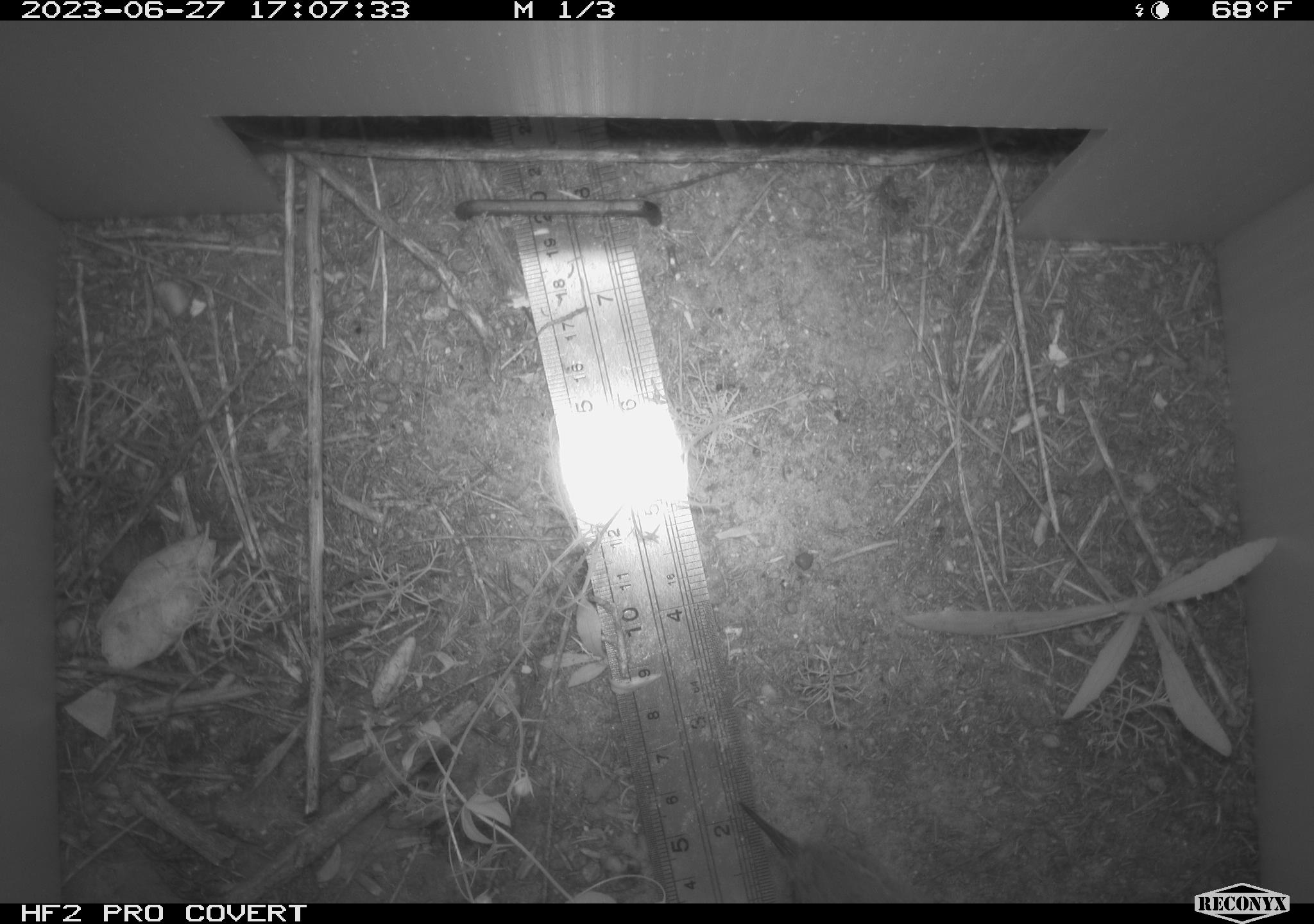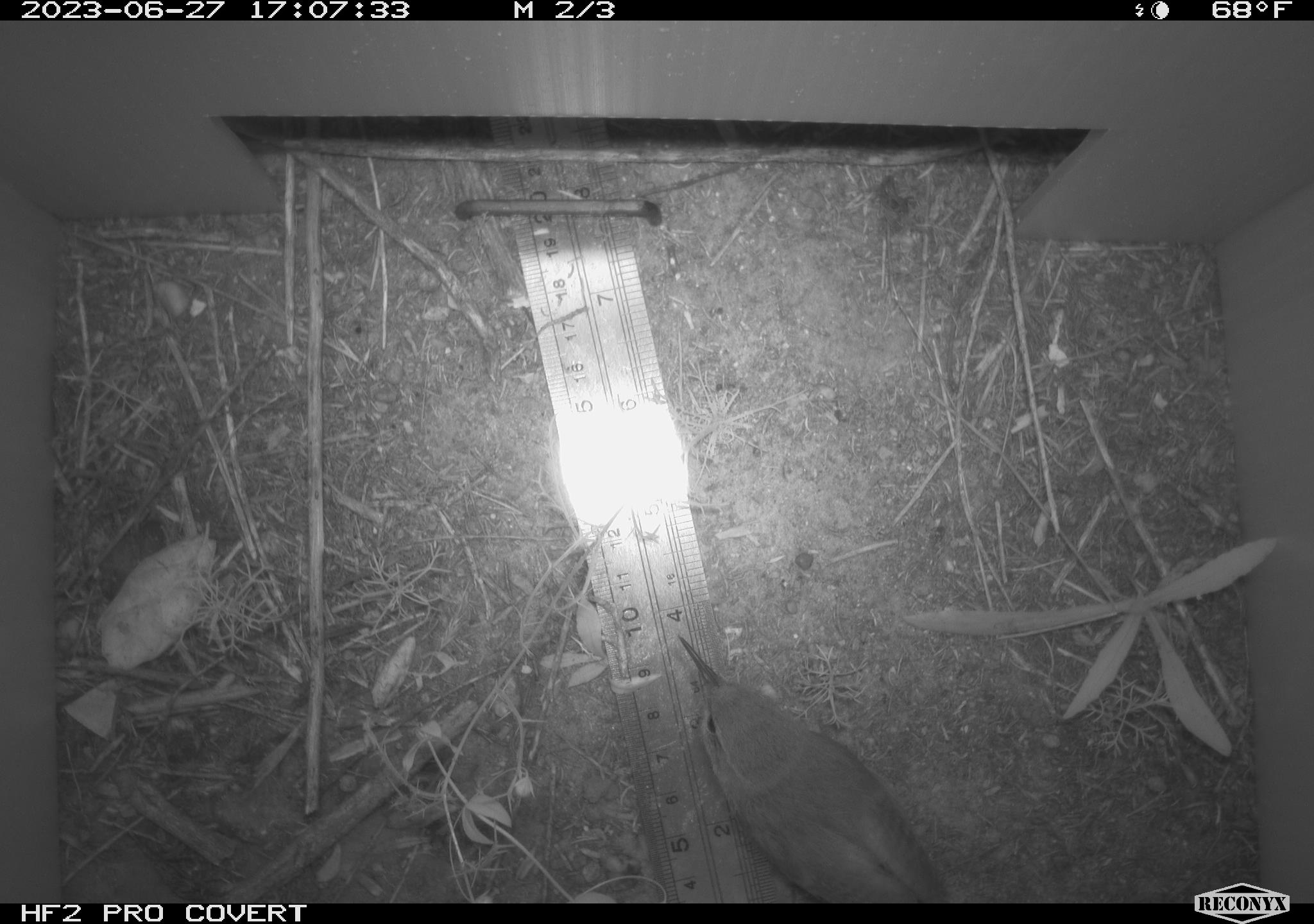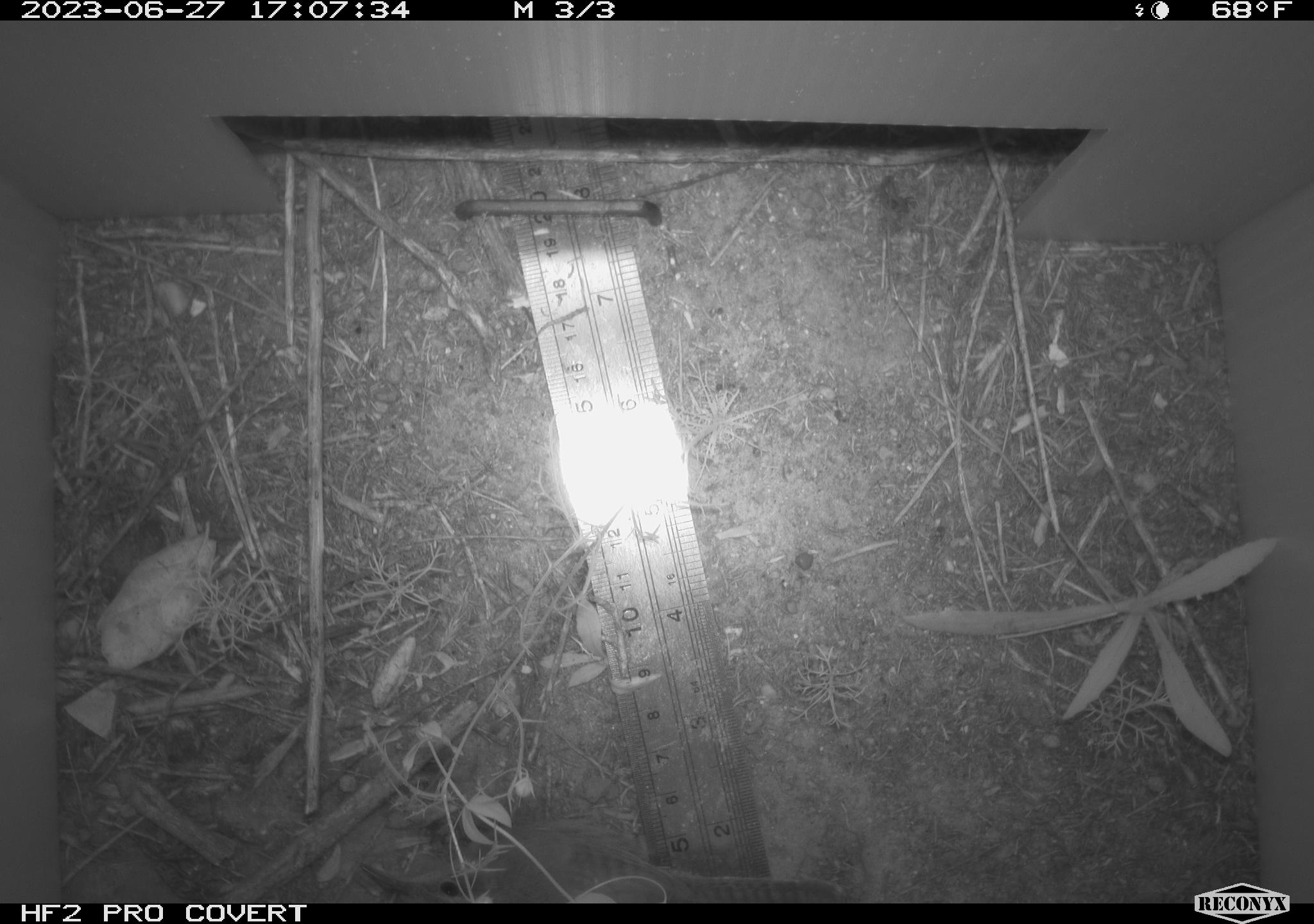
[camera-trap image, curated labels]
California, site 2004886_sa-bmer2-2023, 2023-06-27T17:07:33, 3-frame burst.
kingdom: Animalia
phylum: Chordata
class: Aves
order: Passeriformes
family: Troglodytidae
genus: Thryomanes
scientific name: Thryomanes bewickii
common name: bewick's wren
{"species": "bewick's wren (Thryomanes bewickii)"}